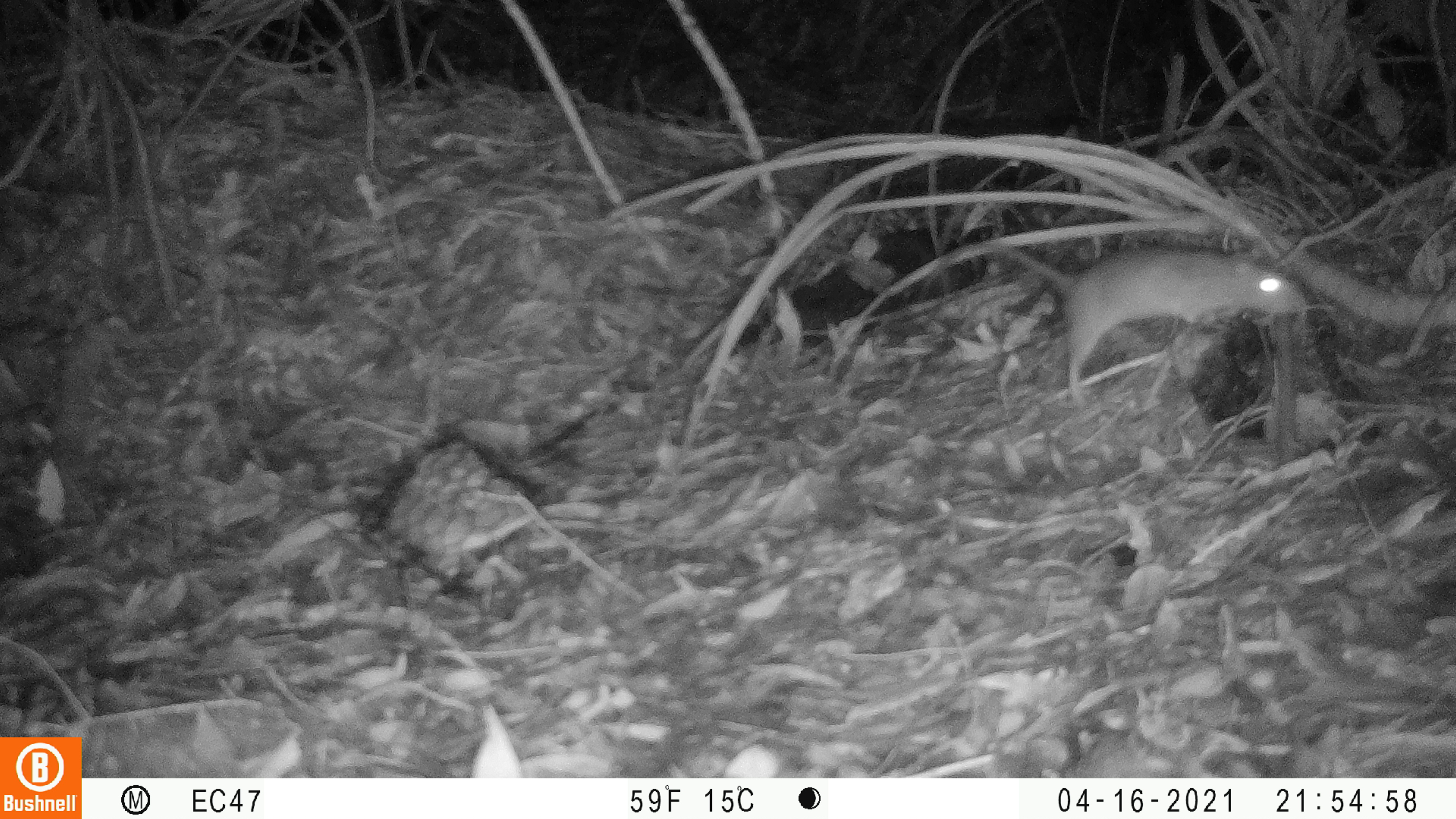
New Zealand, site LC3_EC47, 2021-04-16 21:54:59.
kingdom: Animalia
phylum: Chordata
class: Mammalia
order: Rodentia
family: Muridae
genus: Rattus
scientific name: Rattus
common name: rat